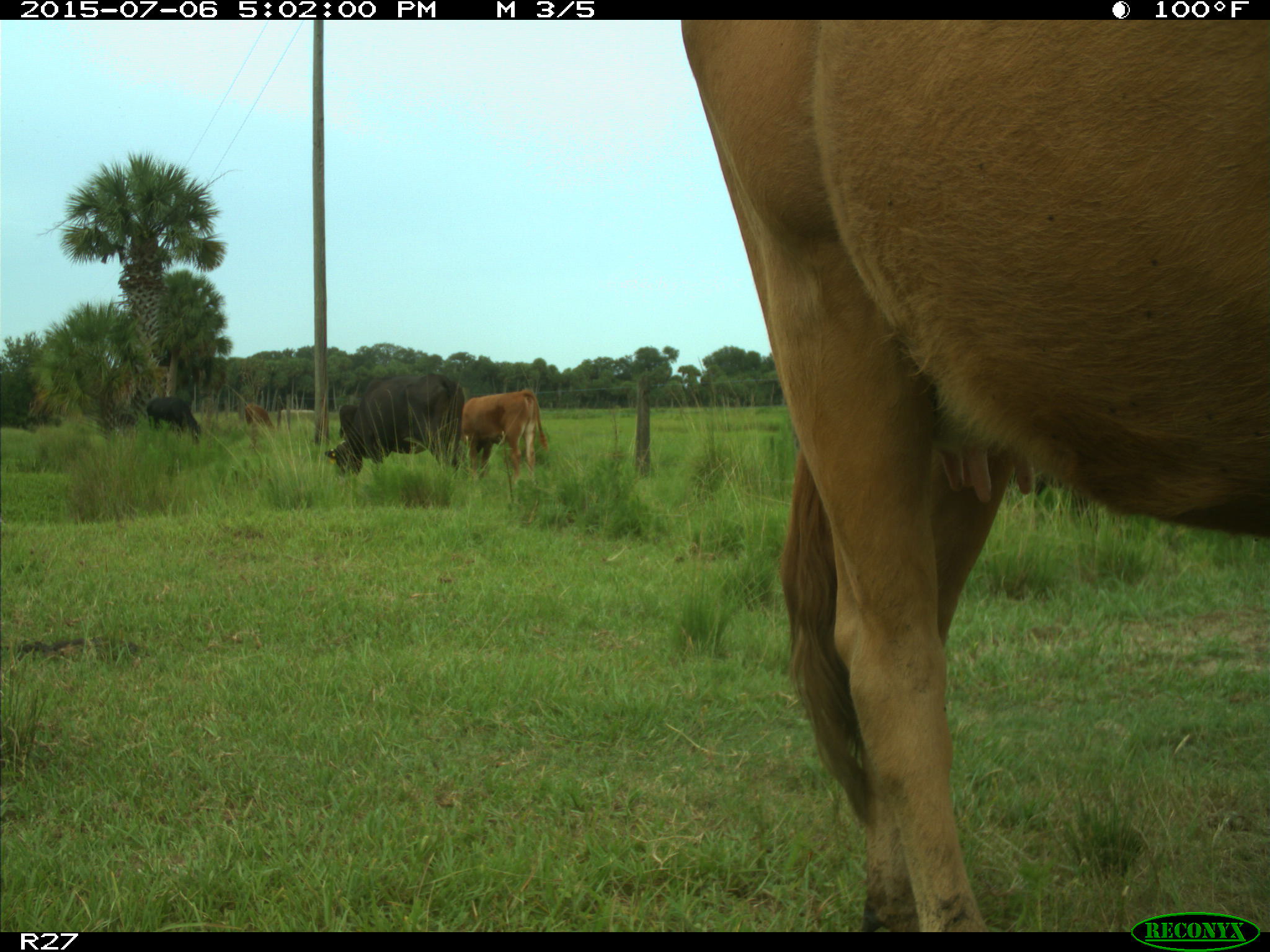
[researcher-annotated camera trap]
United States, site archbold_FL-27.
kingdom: Animalia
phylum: Chordata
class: Mammalia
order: Artiodactyla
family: Bovidae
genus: Bos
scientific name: Bos taurus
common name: domestic cow